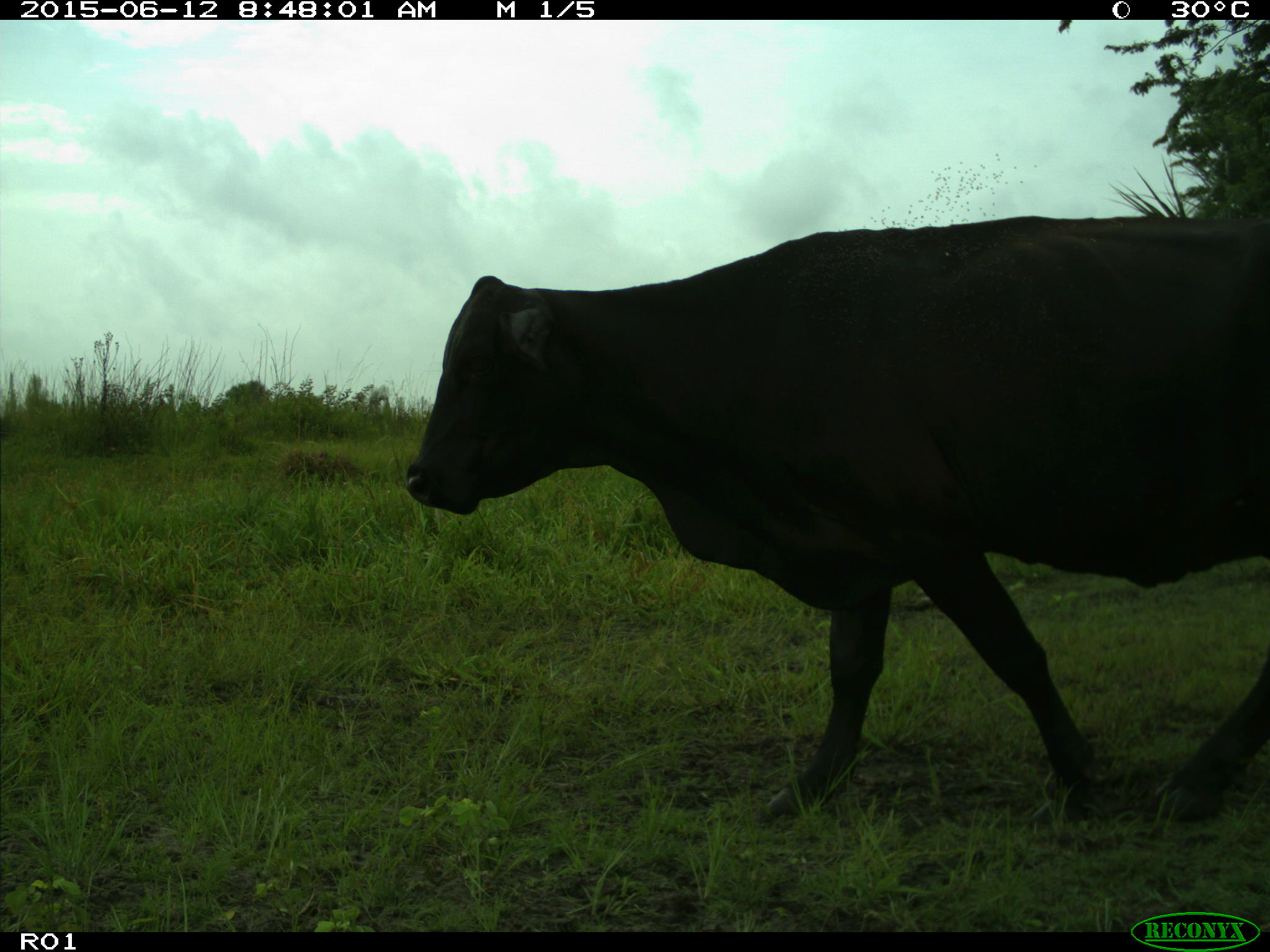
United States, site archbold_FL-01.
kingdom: Animalia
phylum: Chordata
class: Mammalia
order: Artiodactyla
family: Bovidae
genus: Bos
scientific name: Bos taurus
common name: domestic cow